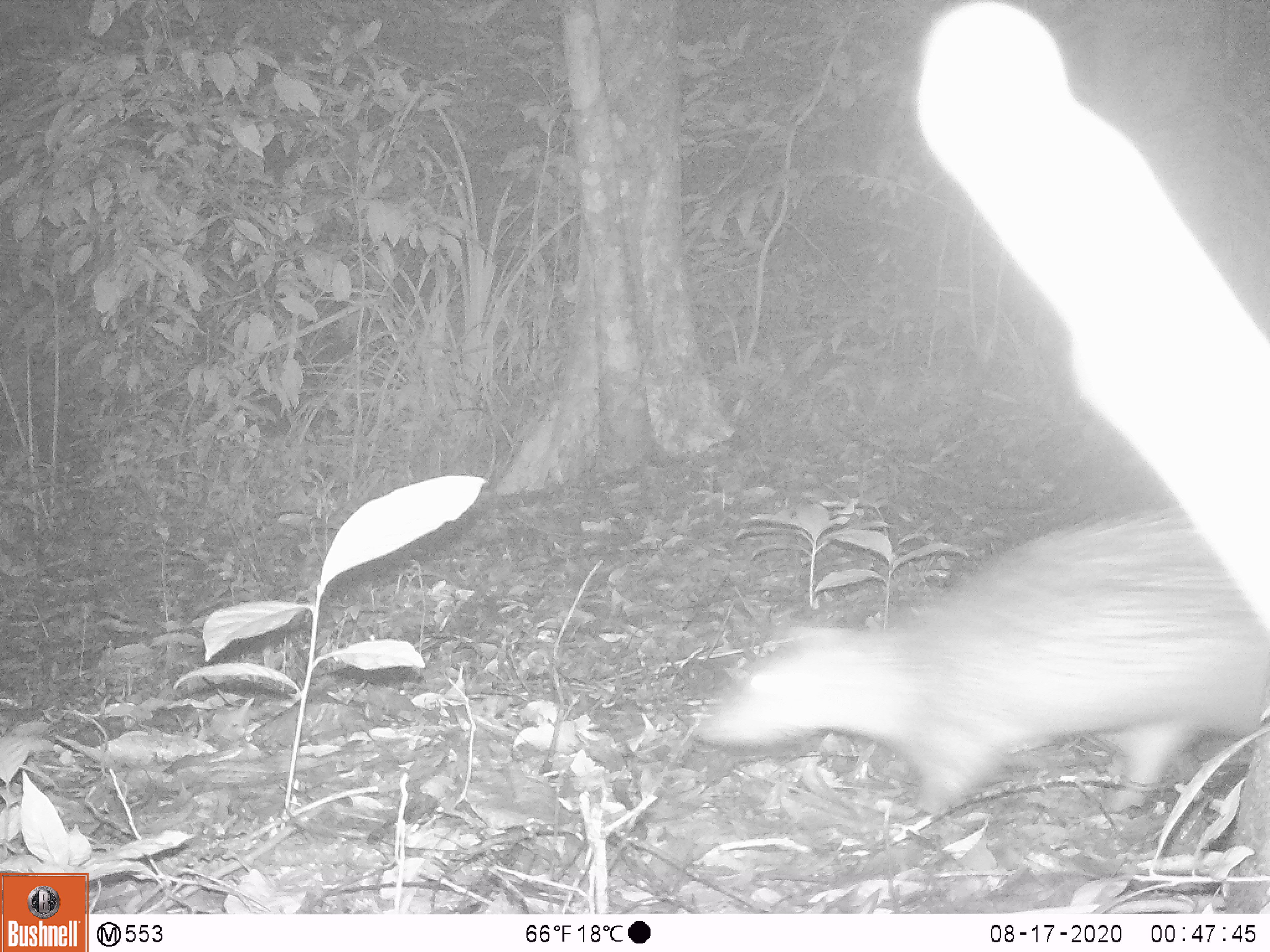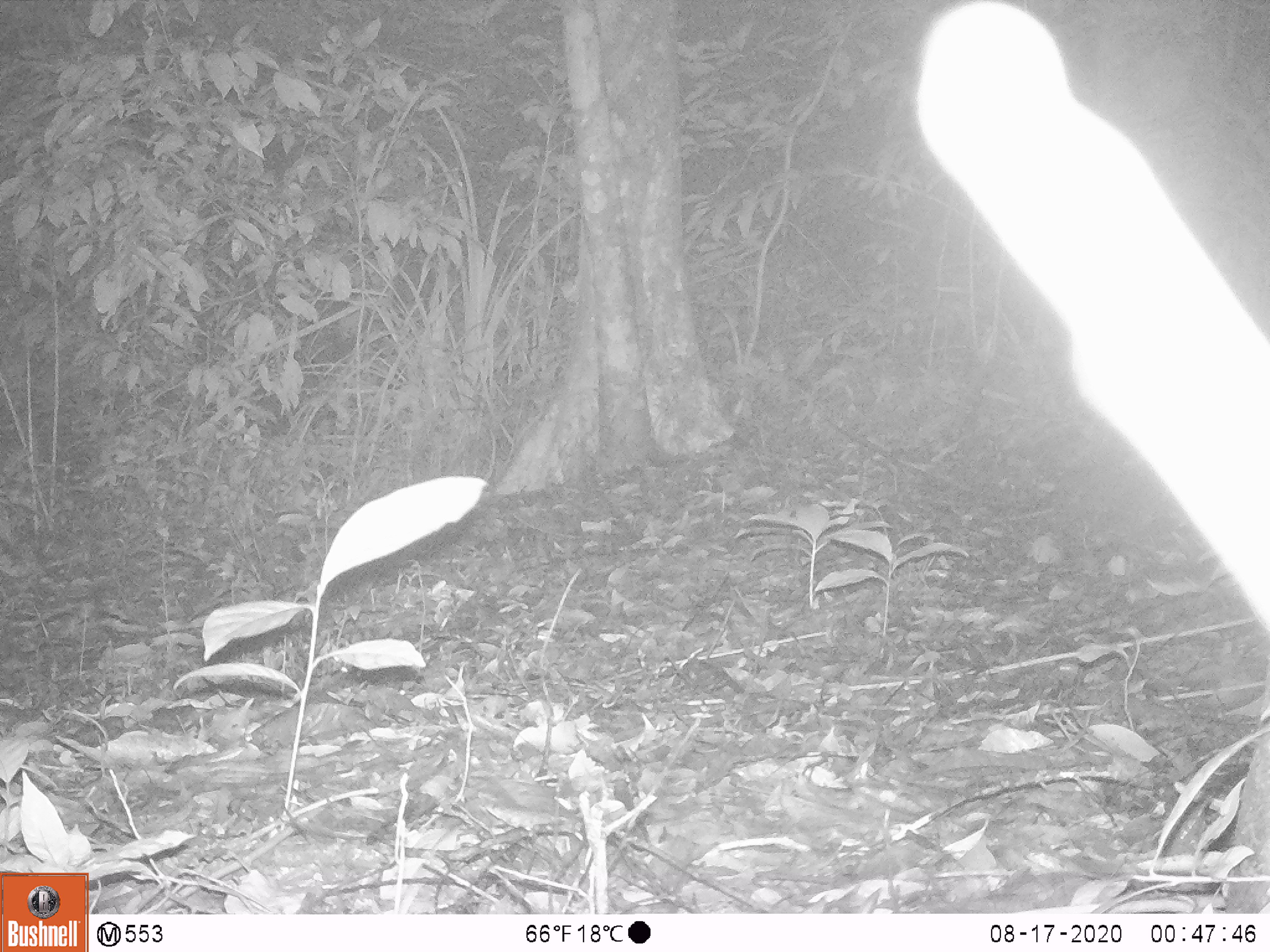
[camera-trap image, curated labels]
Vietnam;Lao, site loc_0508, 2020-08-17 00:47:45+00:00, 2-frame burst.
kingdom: Animalia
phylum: Chordata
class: Mammalia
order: Rodentia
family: Hystricidae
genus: Atherurus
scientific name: Atherurus macrourus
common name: asiatic brush-tailed porcupine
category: asiatic brush tailed porcupine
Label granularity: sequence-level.